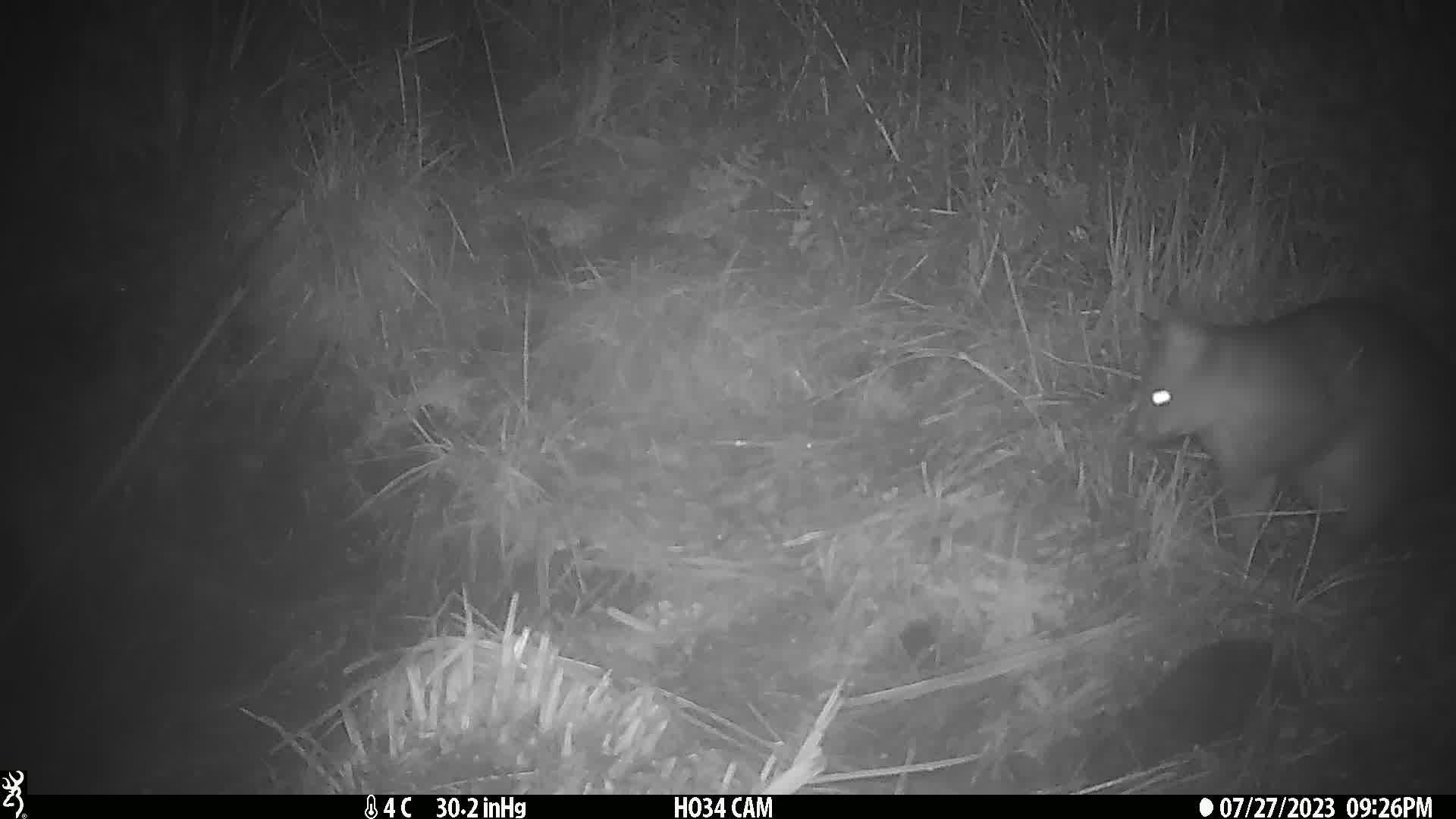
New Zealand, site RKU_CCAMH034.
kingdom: Animalia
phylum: Chordata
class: Mammalia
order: Diprotodontia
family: Phalangeridae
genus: Trichosurus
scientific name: Trichosurus vulpecula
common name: common brushtail possum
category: possum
Possum (common brushtail possum) (Trichosurus vulpecula).